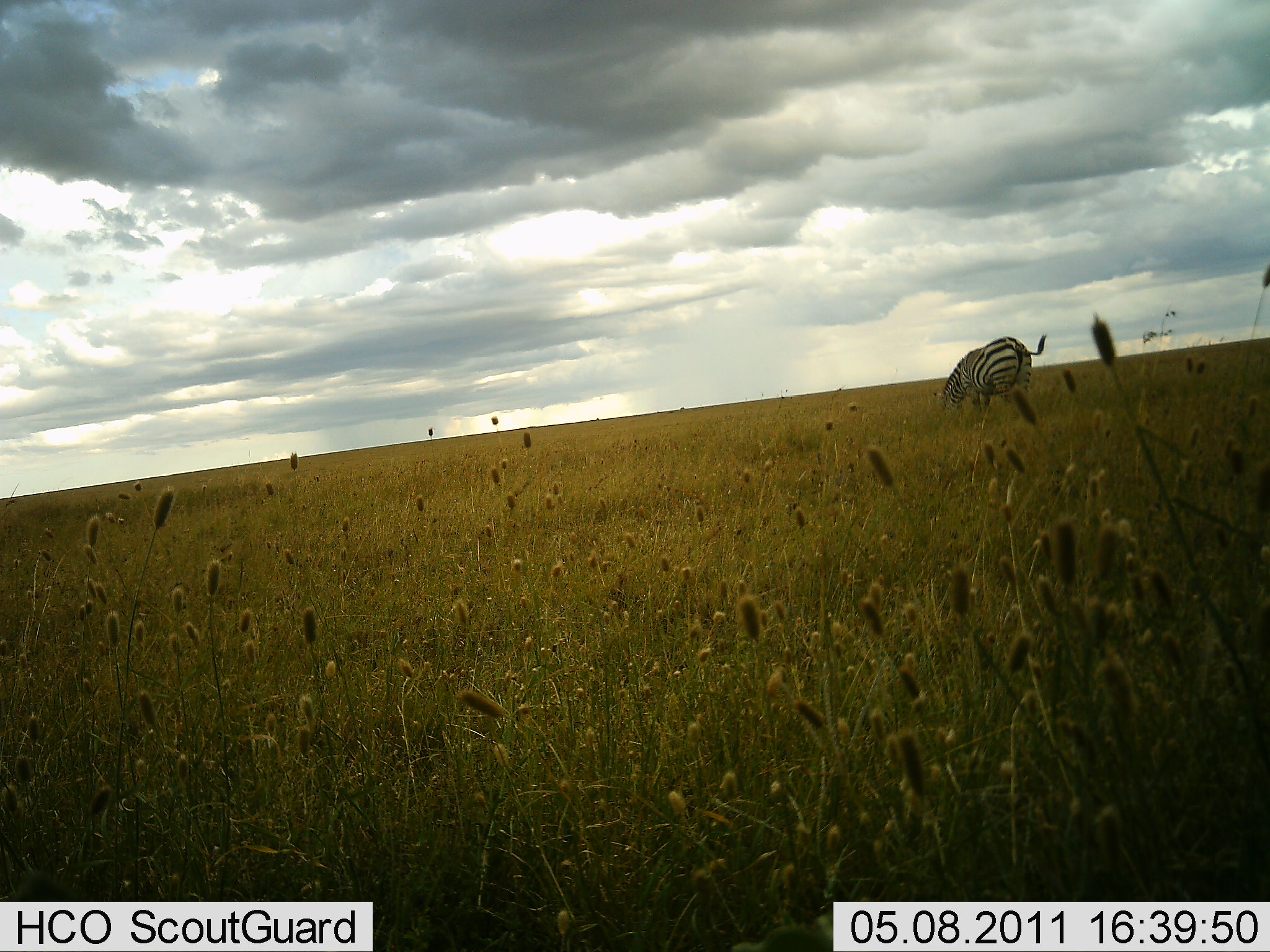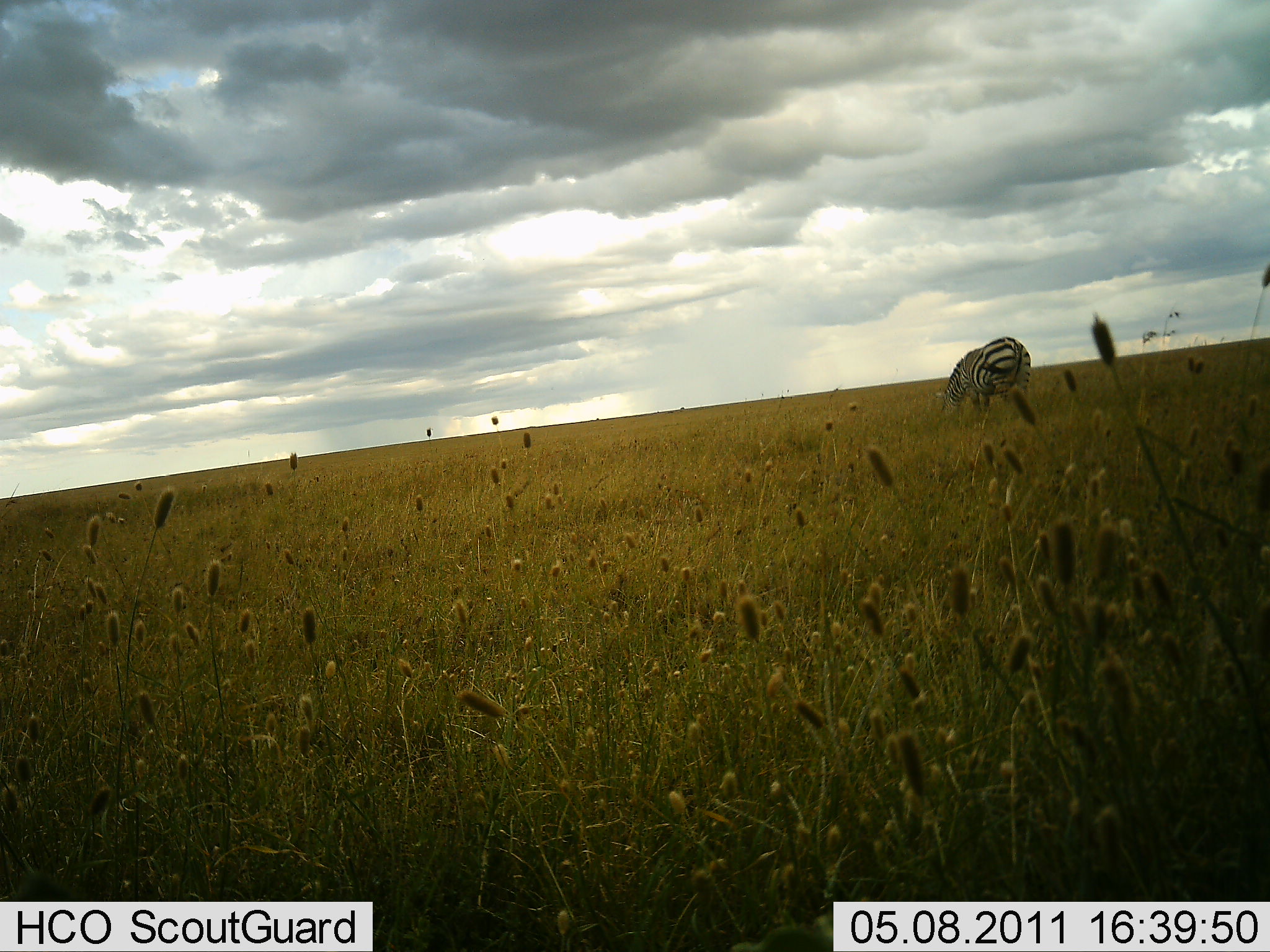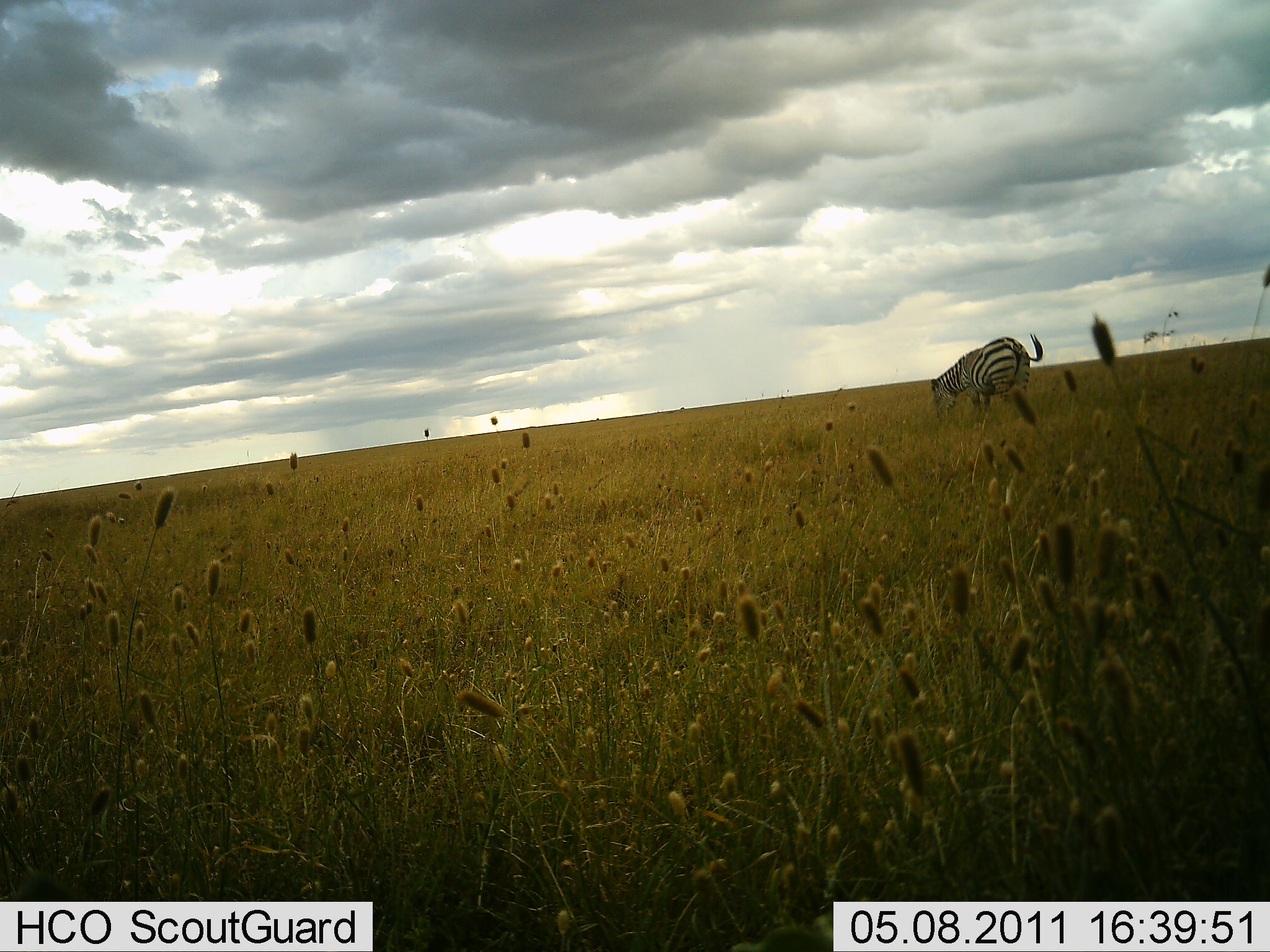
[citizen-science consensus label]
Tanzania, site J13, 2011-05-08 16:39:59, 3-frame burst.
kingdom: Animalia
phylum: Chordata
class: Mammalia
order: Perissodactyla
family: Equidae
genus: Equus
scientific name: Equus quagga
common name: plains zebra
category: zebra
Zebra (plains zebra) (Equus quagga), count 1. Behavior (volunteer vote fractions): standing 8%, resting 0%, moving 0%, interacting 0%. Young present (vote fraction): 0%. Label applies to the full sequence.